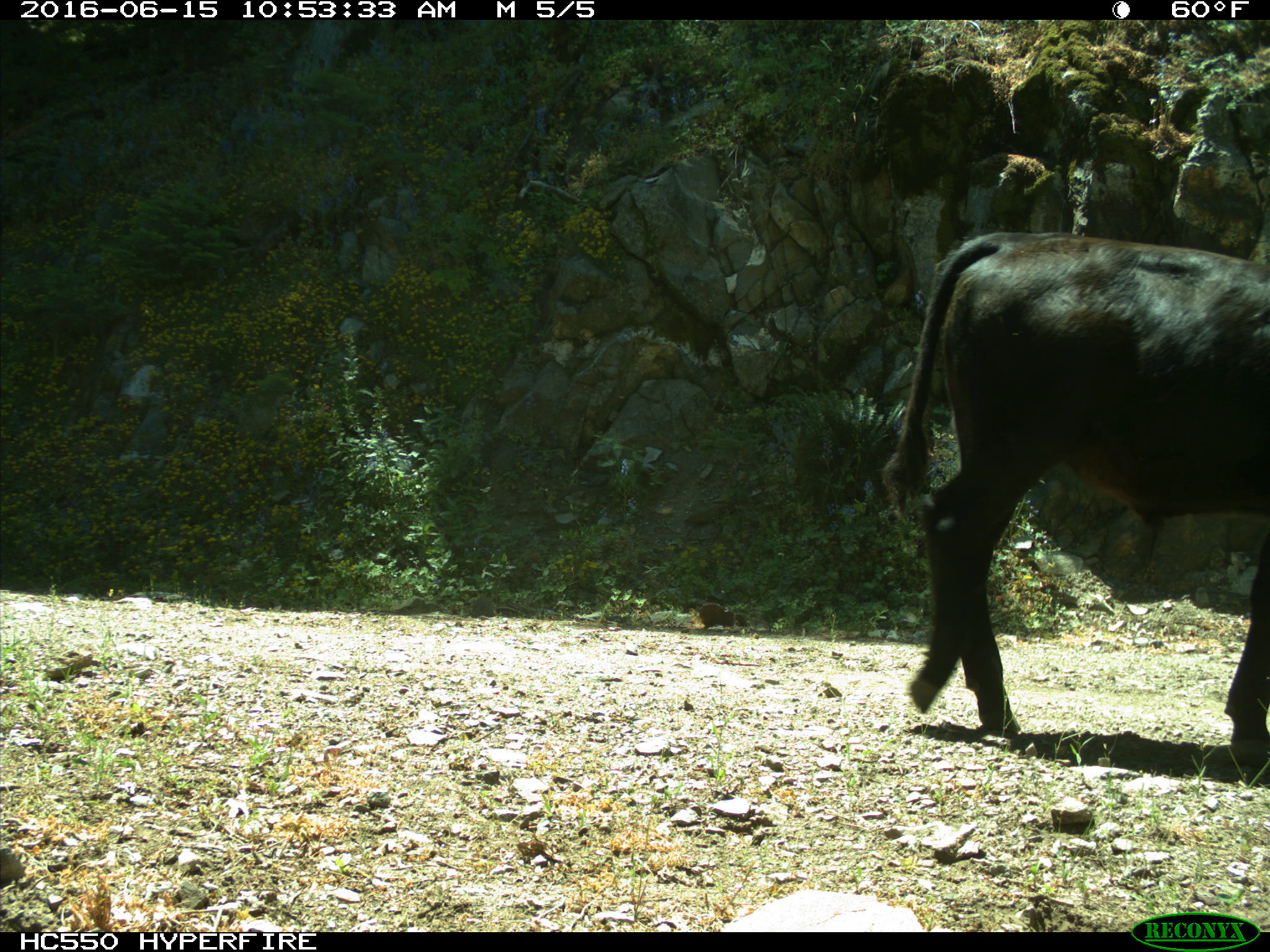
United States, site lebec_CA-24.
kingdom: Animalia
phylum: Chordata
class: Mammalia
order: Artiodactyla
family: Bovidae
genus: Bos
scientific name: Bos taurus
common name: domestic cow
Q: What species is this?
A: Bos taurus (domestic cow).